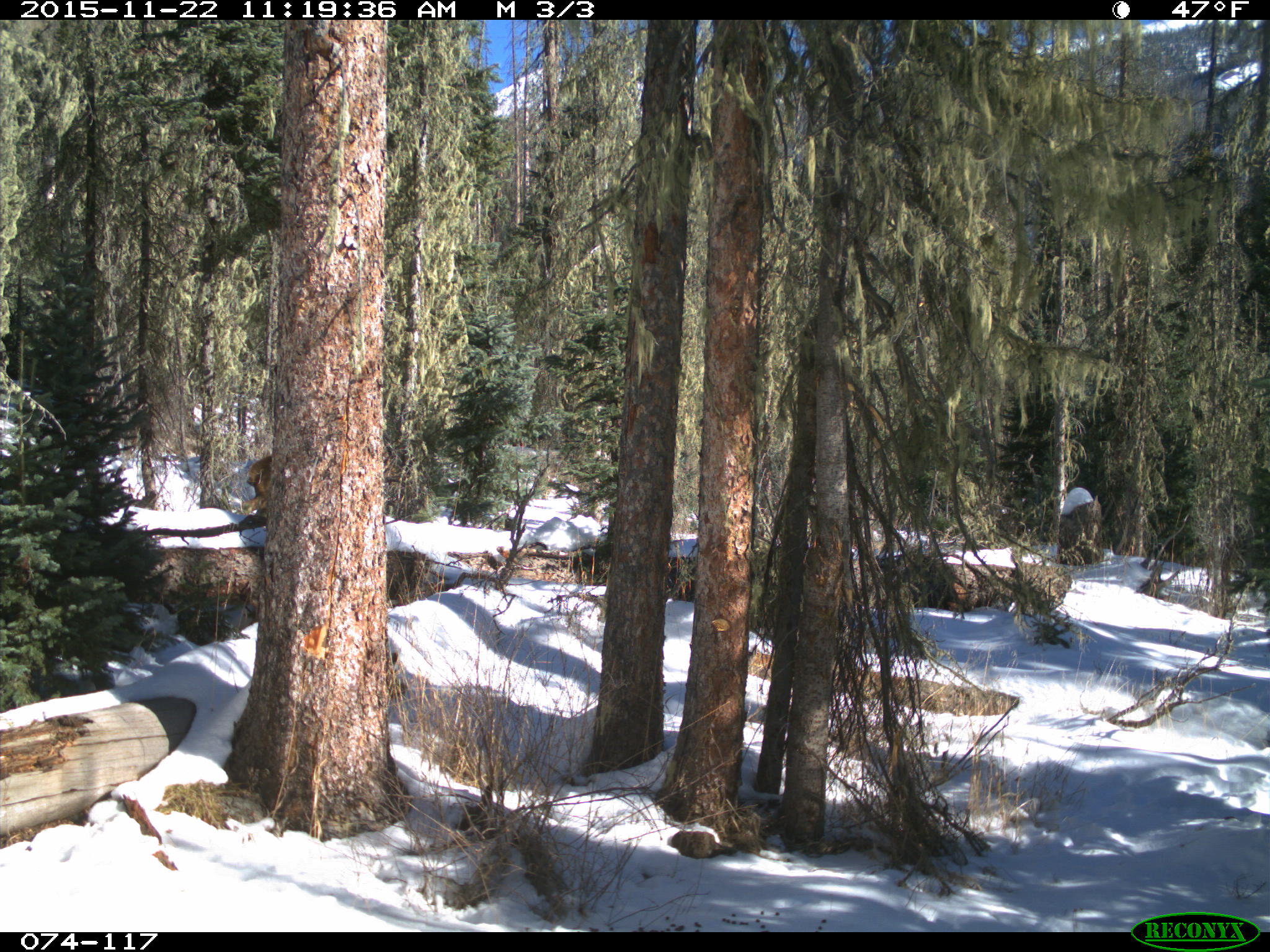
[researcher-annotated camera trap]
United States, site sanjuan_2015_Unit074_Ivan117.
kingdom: Animalia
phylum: Chordata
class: Mammalia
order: Artiodactyla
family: Cervidae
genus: Cervus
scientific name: Cervus elaphus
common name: red deer